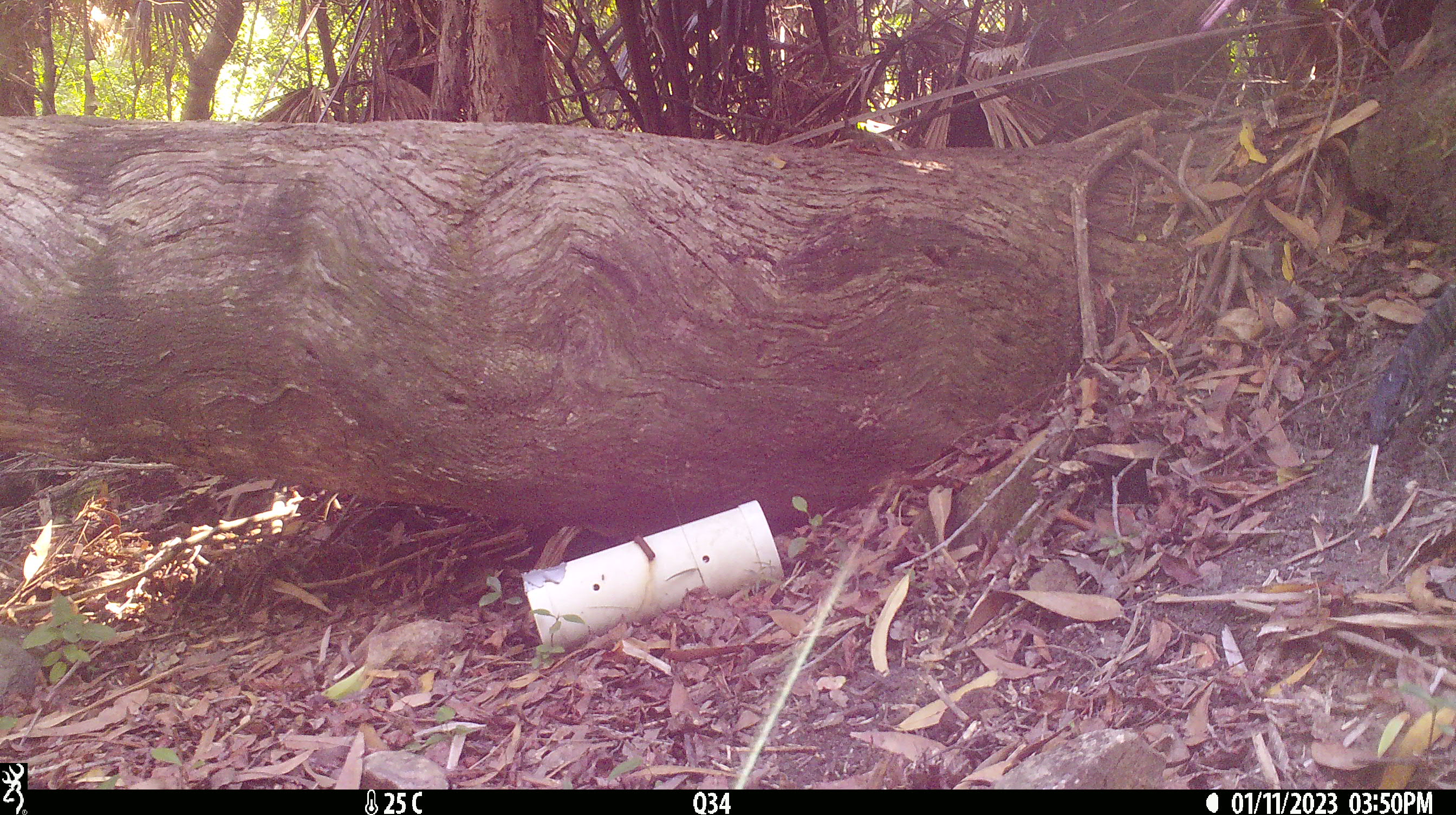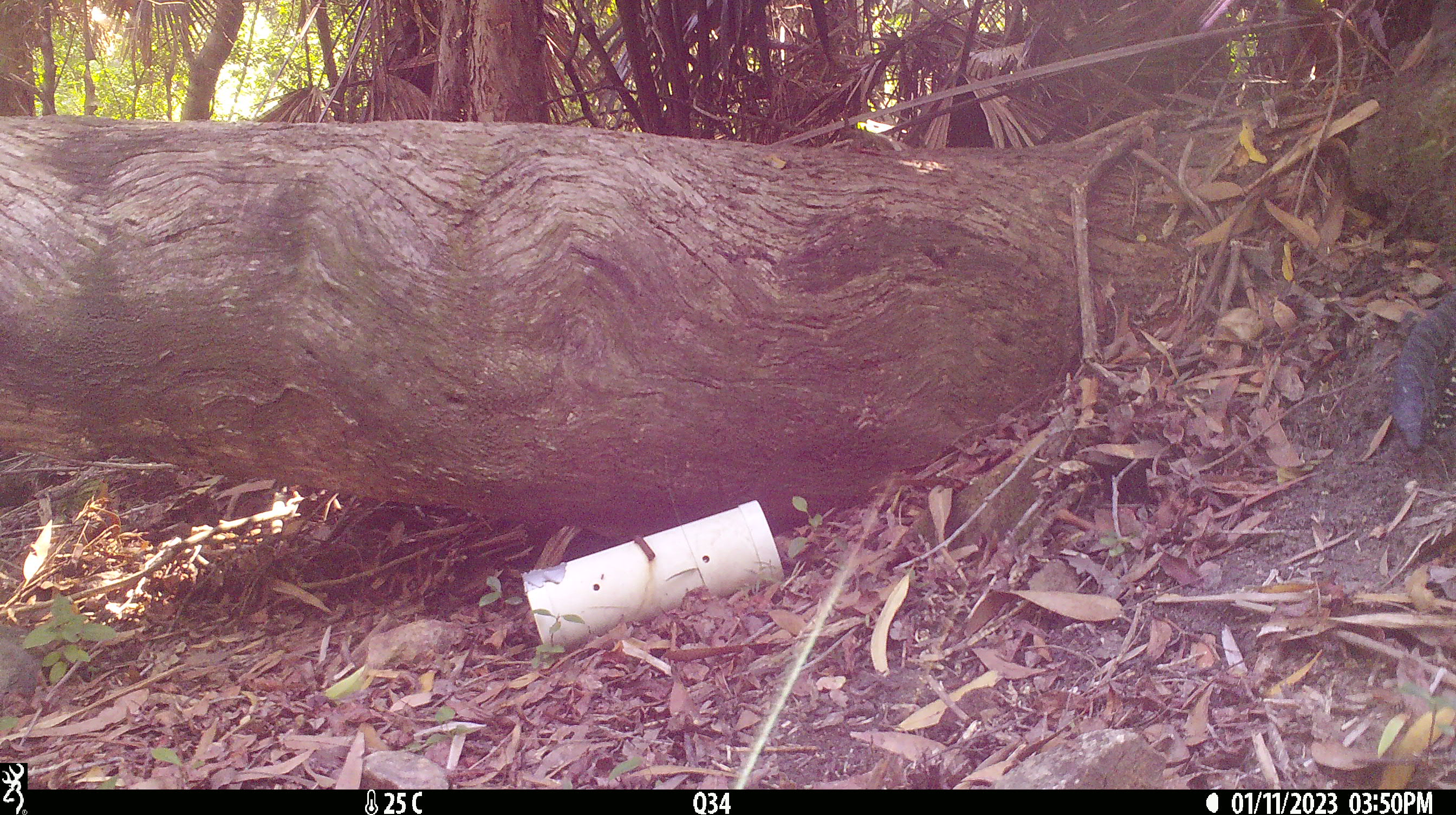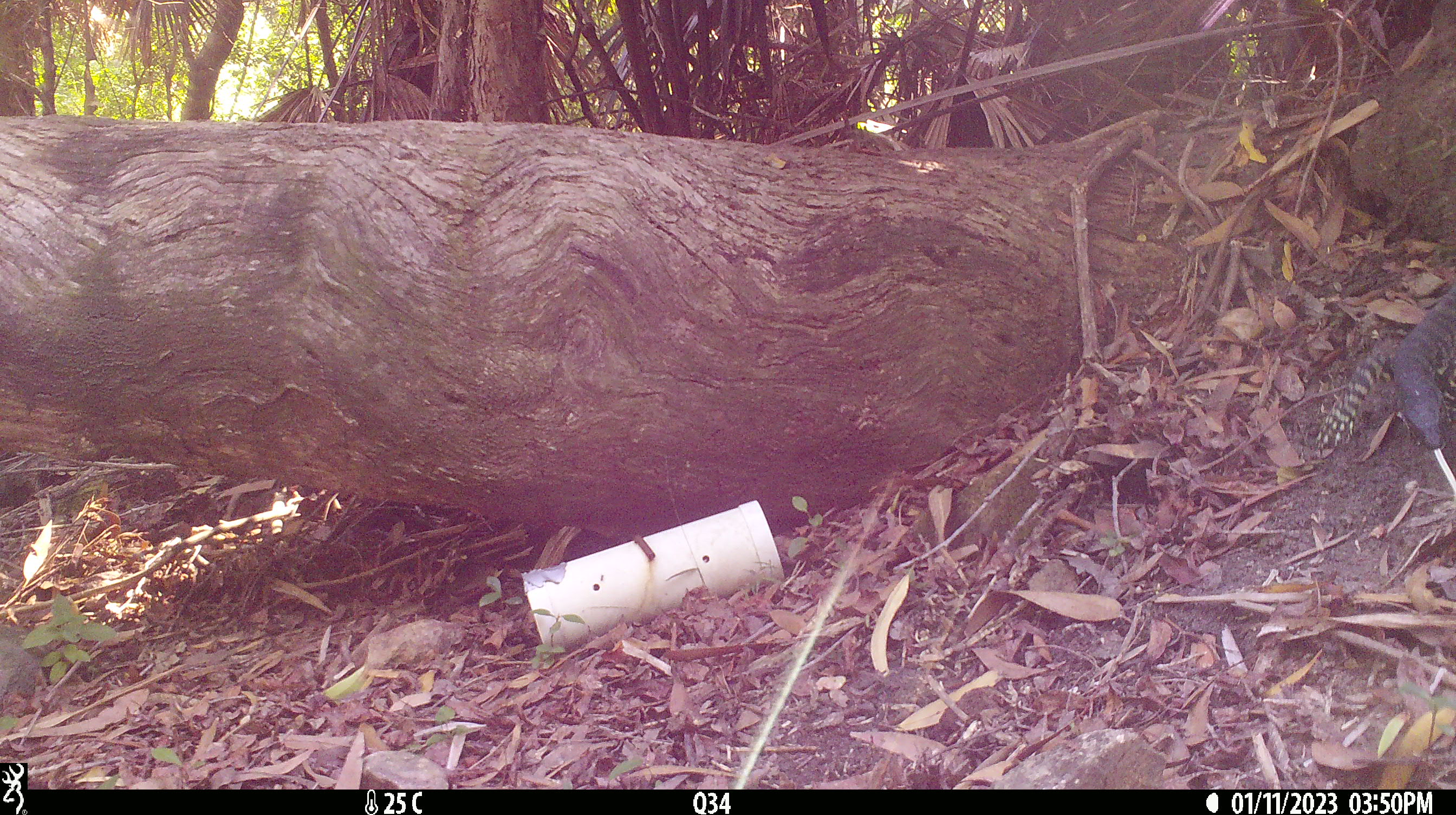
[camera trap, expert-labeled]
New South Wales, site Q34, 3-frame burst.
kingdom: Animalia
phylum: Chordata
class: Reptilia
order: Squamata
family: Varanidae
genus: Varanus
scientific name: Varanus varius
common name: lace monitor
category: goanna